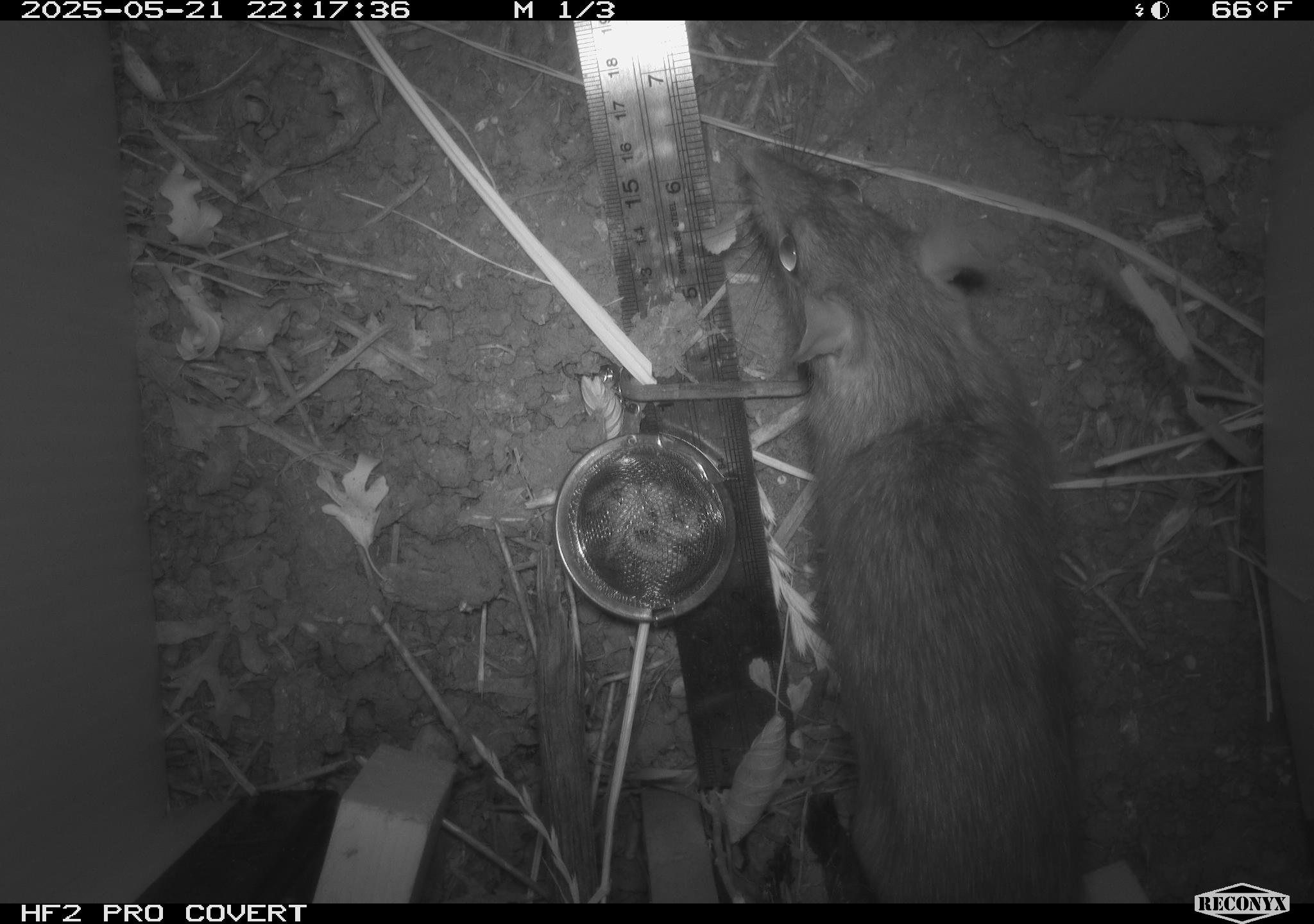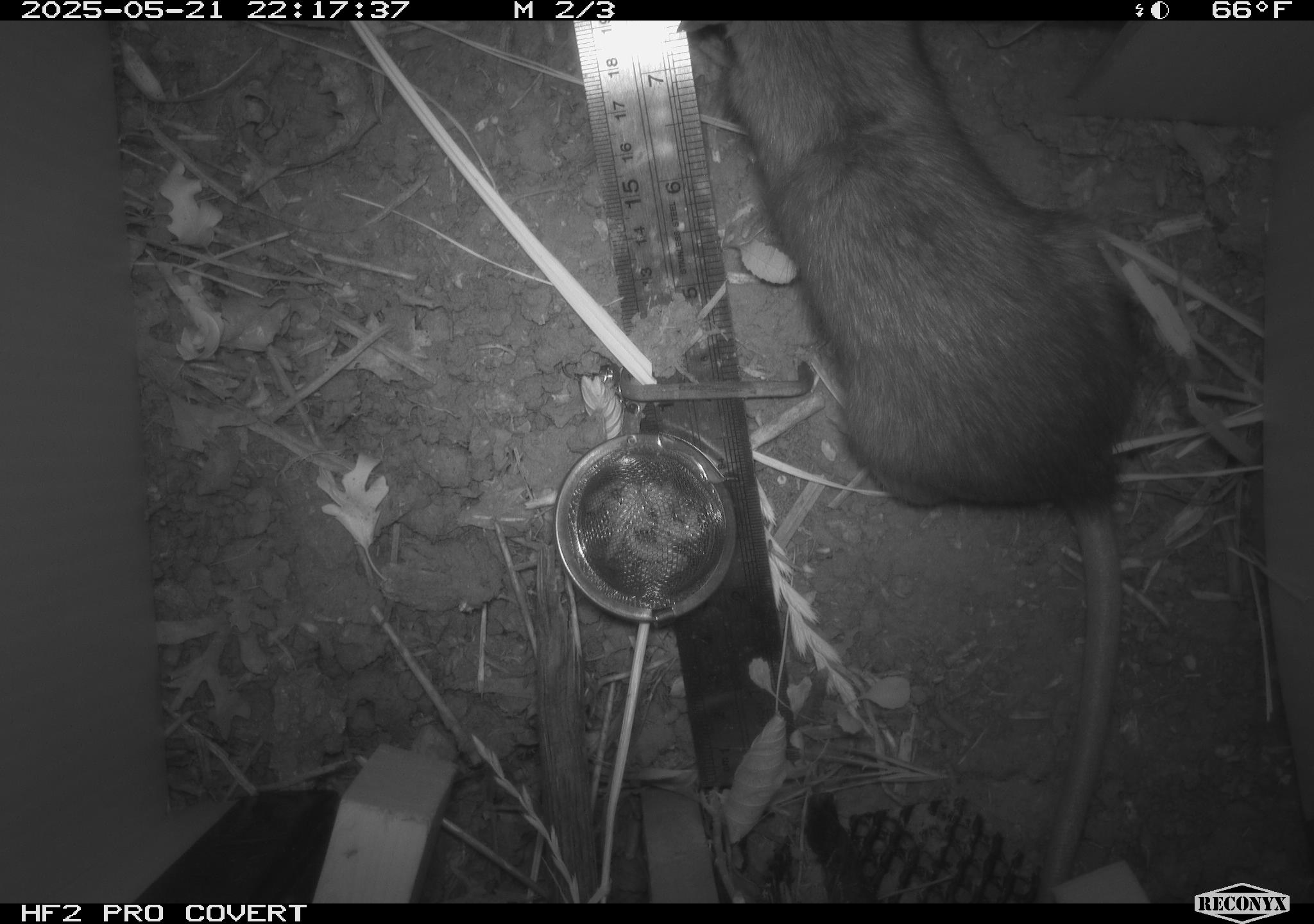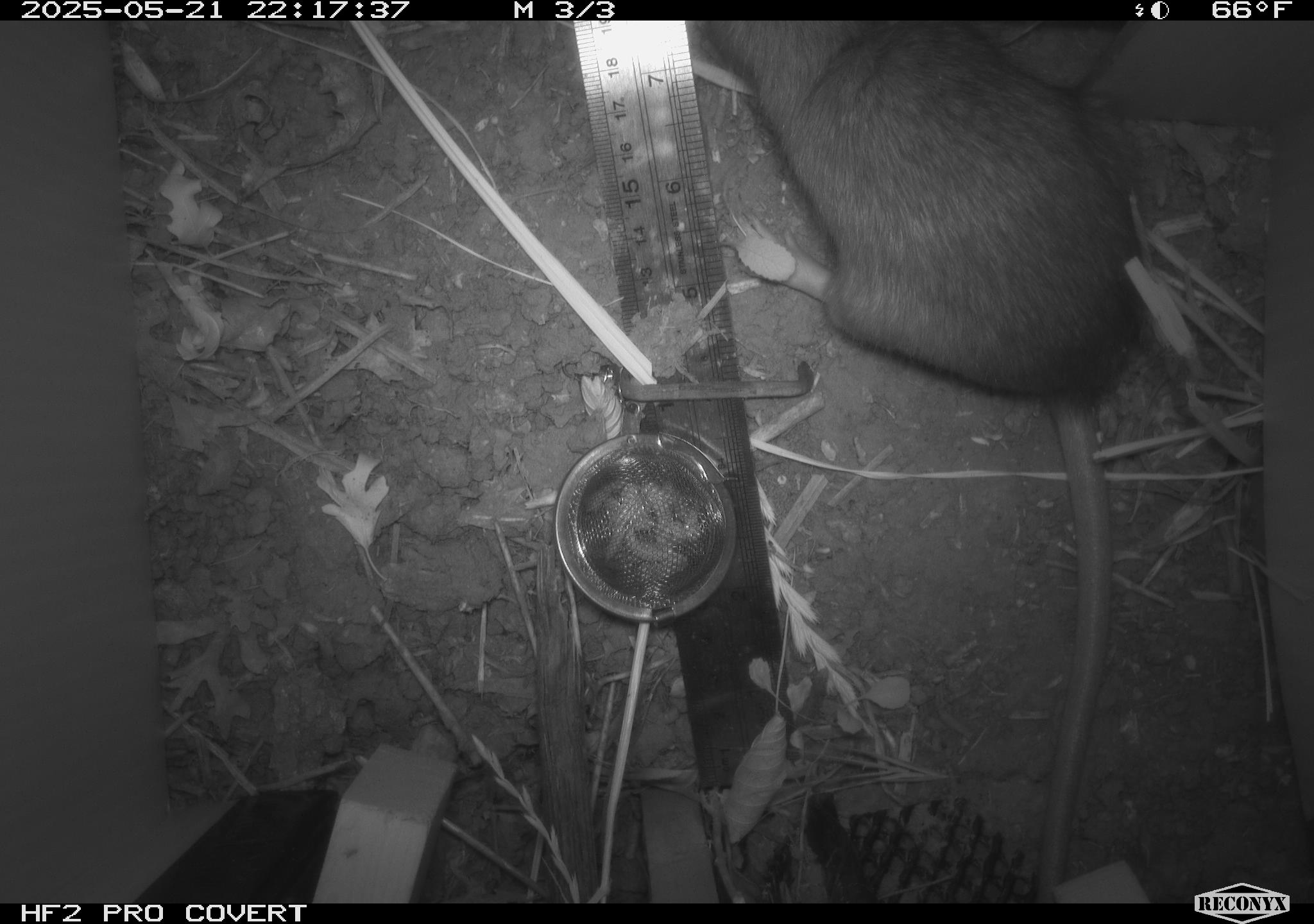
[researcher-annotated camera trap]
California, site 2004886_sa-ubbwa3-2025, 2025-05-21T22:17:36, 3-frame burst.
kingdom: Animalia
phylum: Chordata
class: Mammalia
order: Rodentia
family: Muridae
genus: Rattus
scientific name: Rattus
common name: rat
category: rattus species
Rattus species (rat) (Rattus).